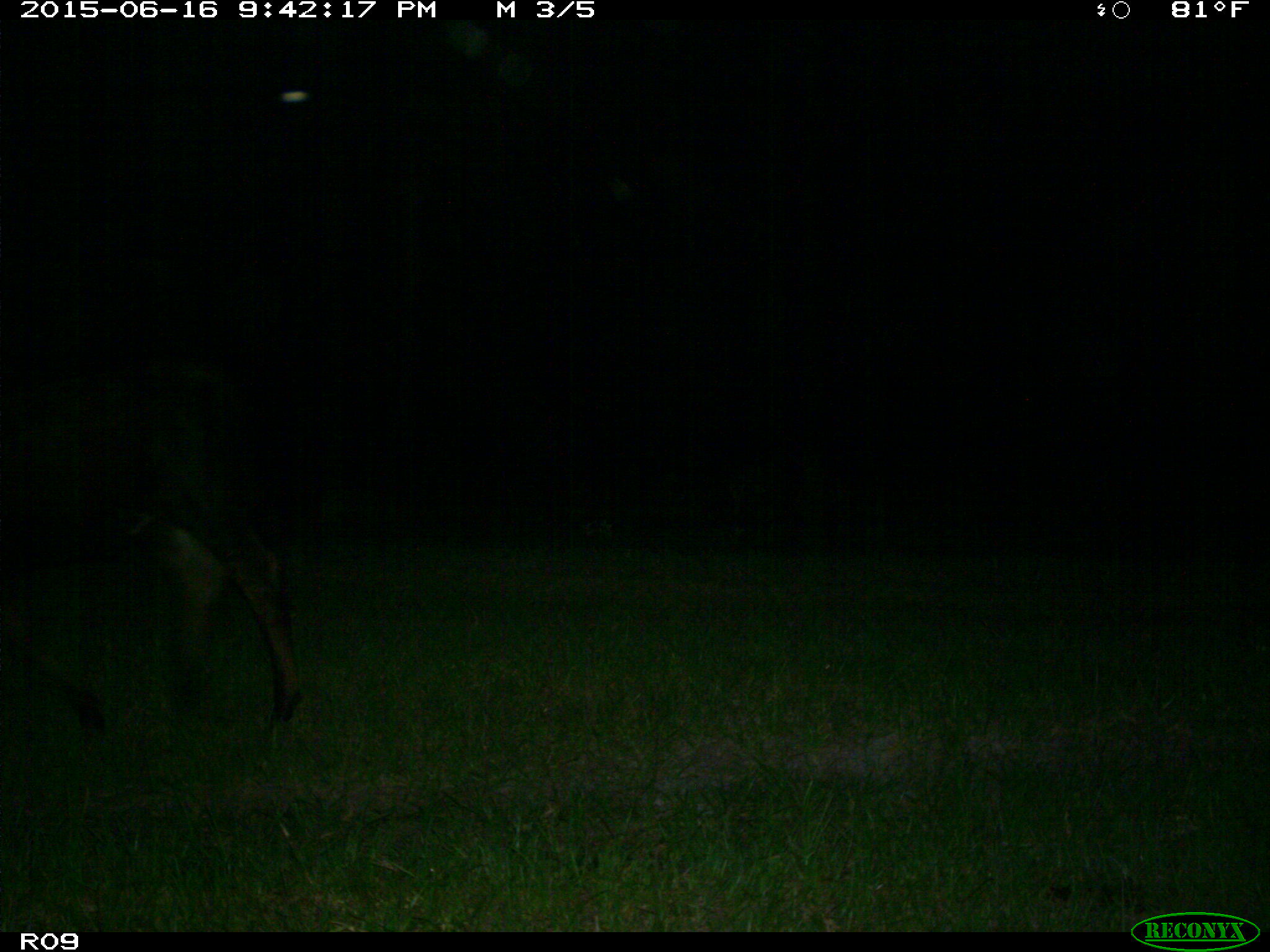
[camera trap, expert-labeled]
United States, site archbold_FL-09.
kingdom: Animalia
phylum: Chordata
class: Mammalia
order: Artiodactyla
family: Bovidae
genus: Bos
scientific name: Bos taurus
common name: domestic cow